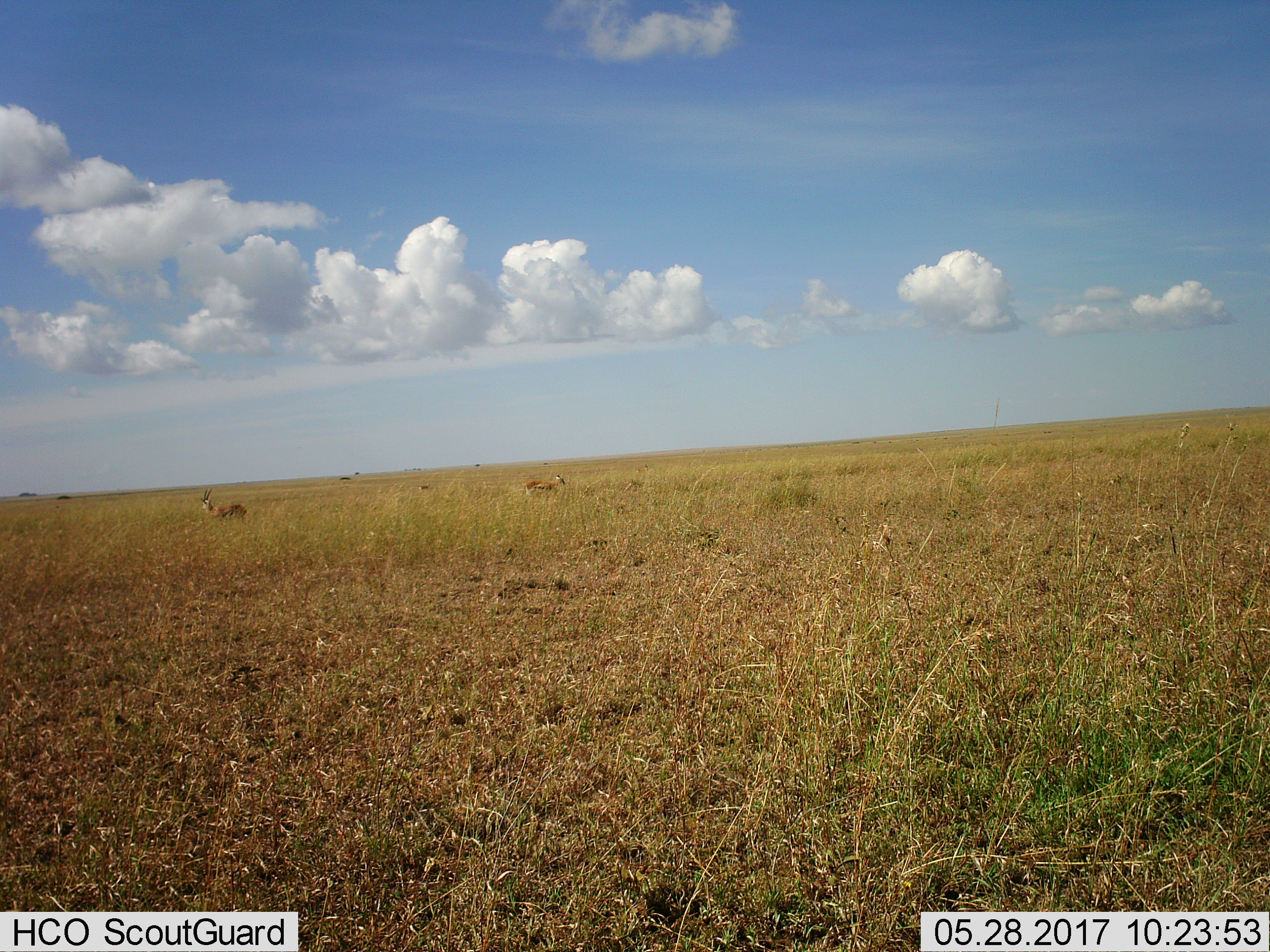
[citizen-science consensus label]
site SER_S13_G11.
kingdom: Animalia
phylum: Chordata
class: Mammalia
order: Artiodactyla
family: Bovidae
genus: Eudorcas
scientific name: Eudorcas thomsonii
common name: thomson's gazelle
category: gazellethomsons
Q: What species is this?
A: Gazellethomsons (thomson's gazelle) (Eudorcas thomsonii).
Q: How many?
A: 2.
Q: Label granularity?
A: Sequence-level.